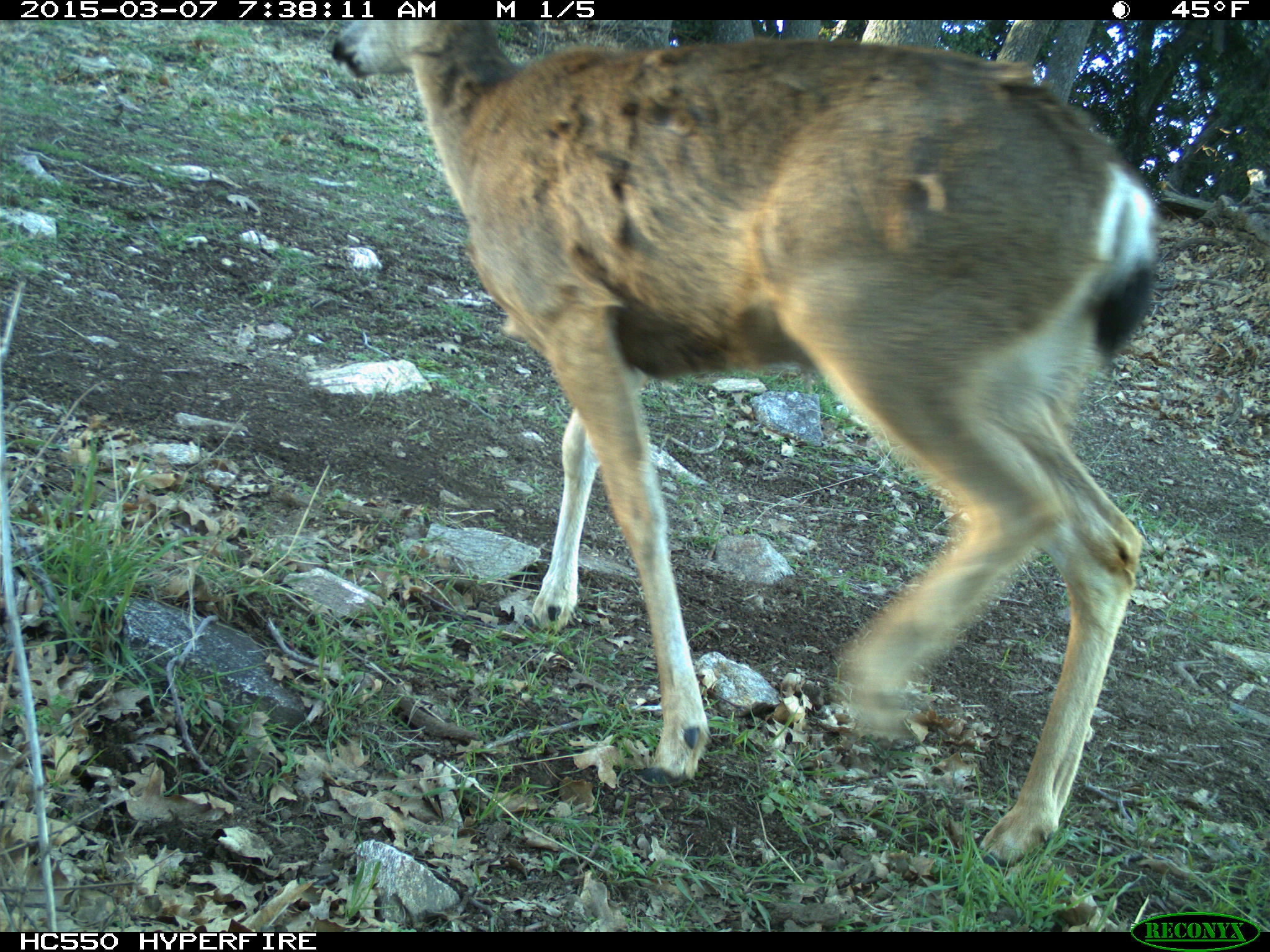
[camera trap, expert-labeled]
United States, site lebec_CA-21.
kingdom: Animalia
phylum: Chordata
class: Mammalia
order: Artiodactyla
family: Cervidae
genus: Odocoileus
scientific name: Odocoileus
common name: deer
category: unidentified deer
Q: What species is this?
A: Unidentified deer (deer) (Odocoileus).